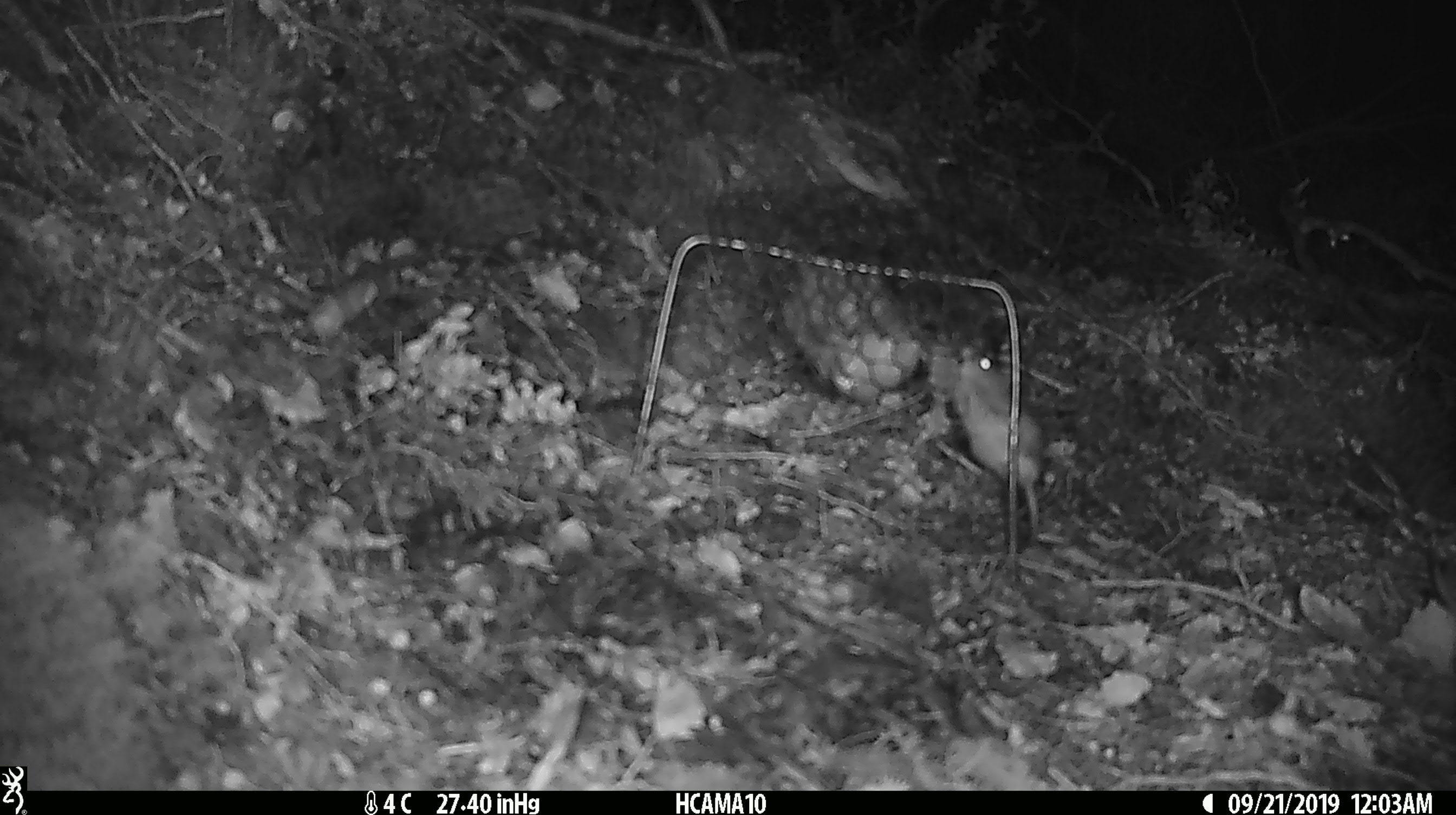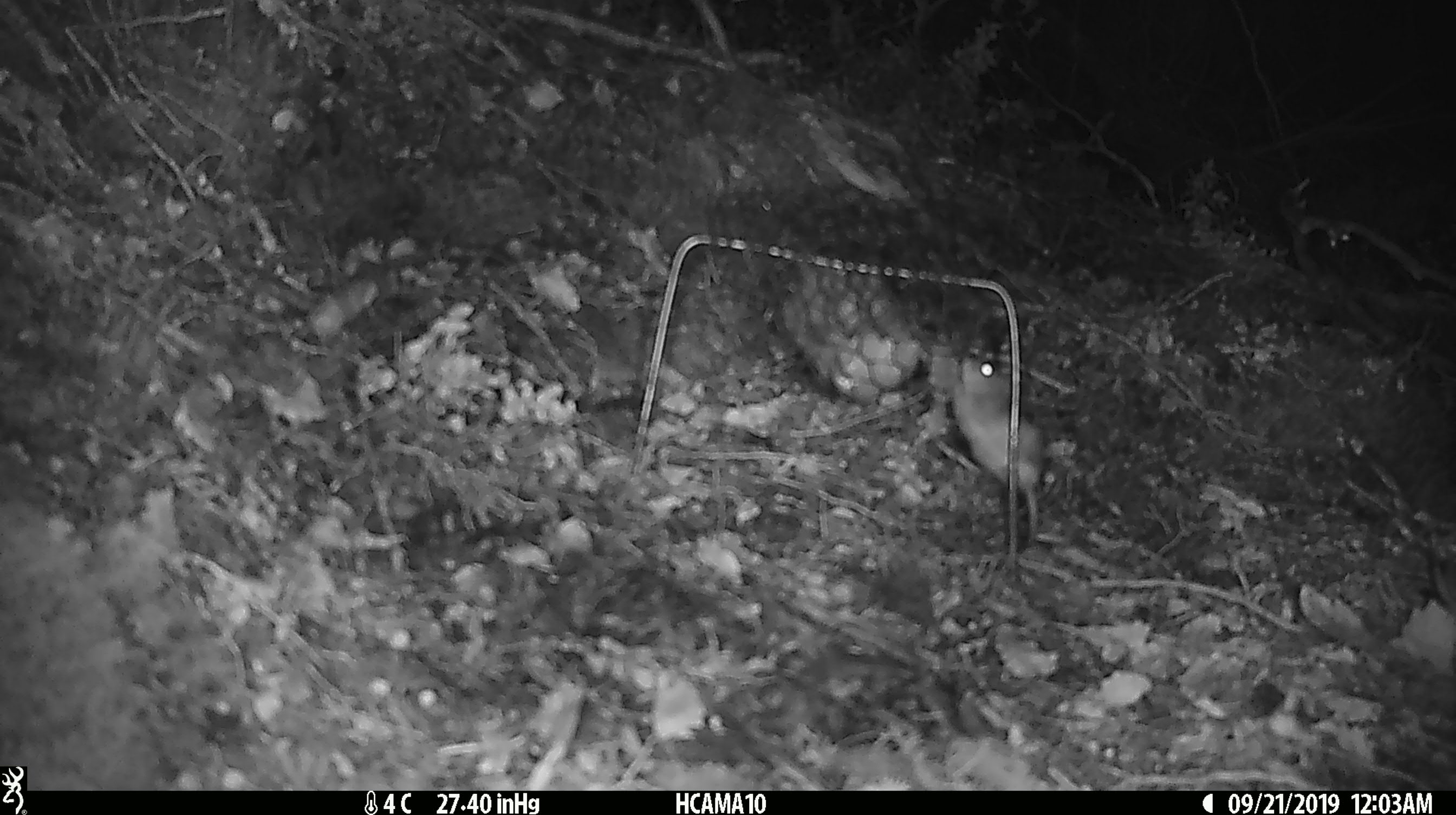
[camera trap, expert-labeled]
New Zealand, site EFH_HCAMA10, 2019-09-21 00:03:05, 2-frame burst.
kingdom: Animalia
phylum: Chordata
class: Mammalia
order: Rodentia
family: Muridae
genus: Mus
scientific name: Mus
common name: mouse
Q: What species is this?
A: Mouse (Mus).